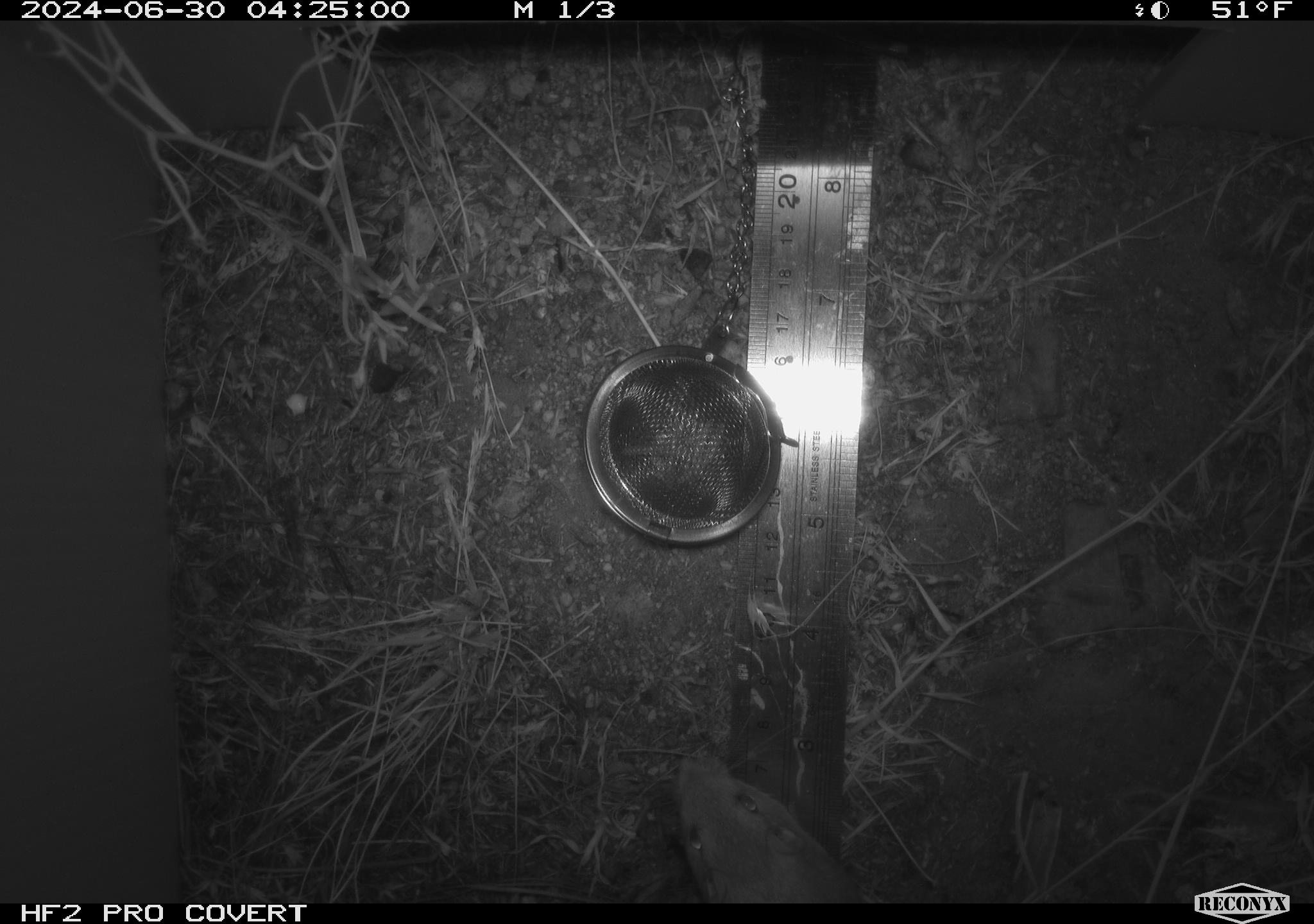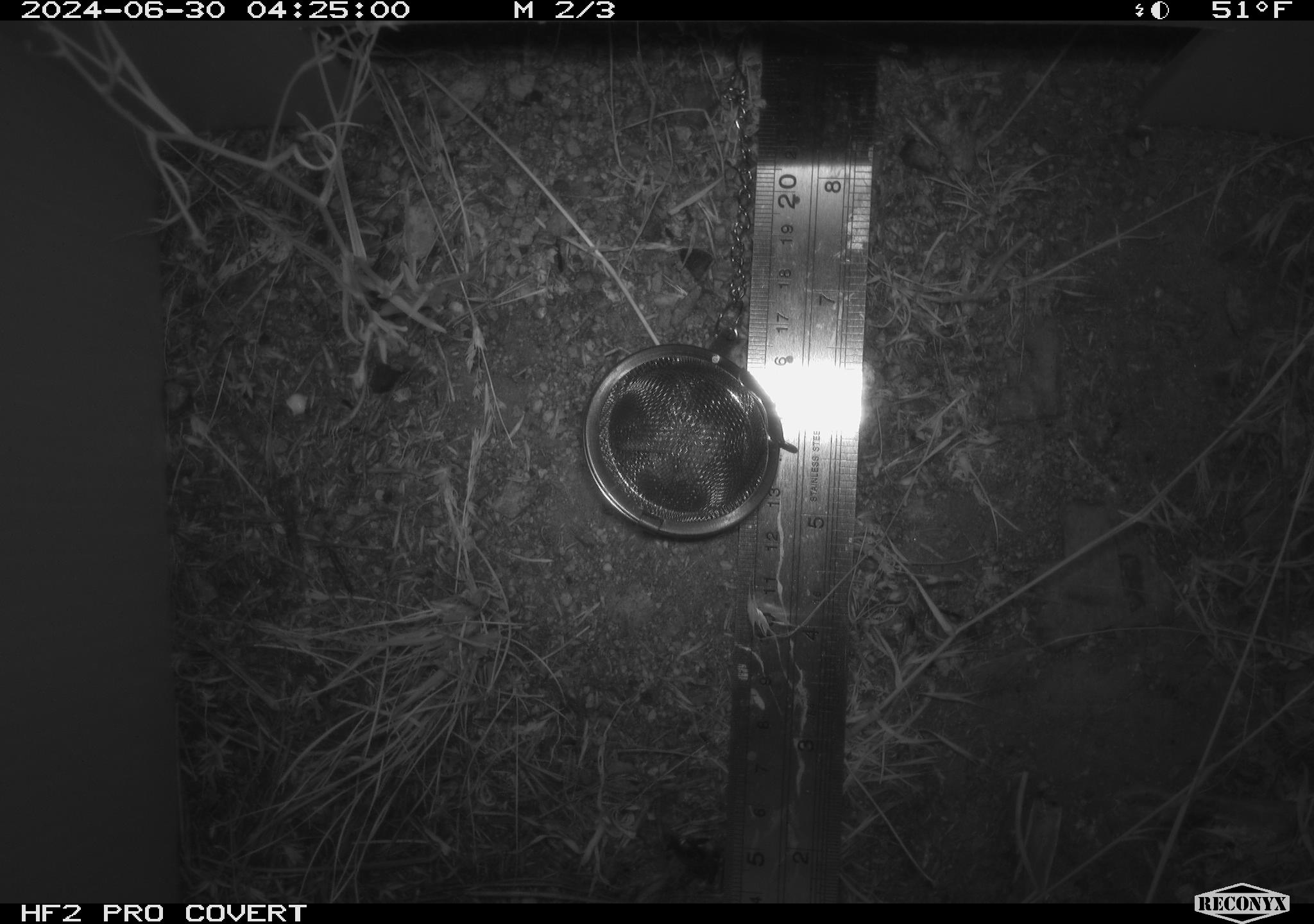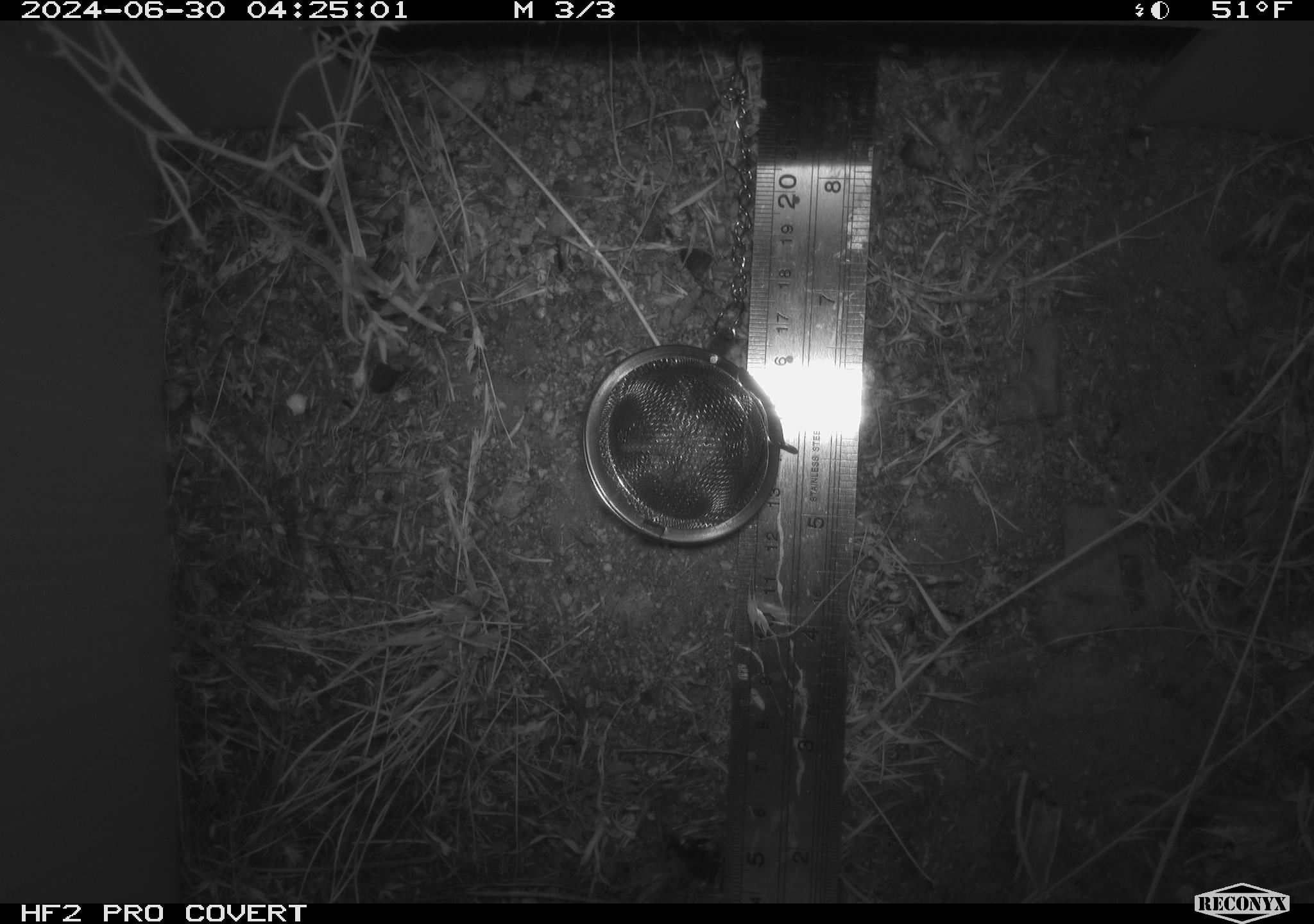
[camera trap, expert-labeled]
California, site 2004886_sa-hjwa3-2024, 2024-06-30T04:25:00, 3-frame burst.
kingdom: Animalia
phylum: Chordata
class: Mammalia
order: Rodentia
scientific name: Rodentia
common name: rodent